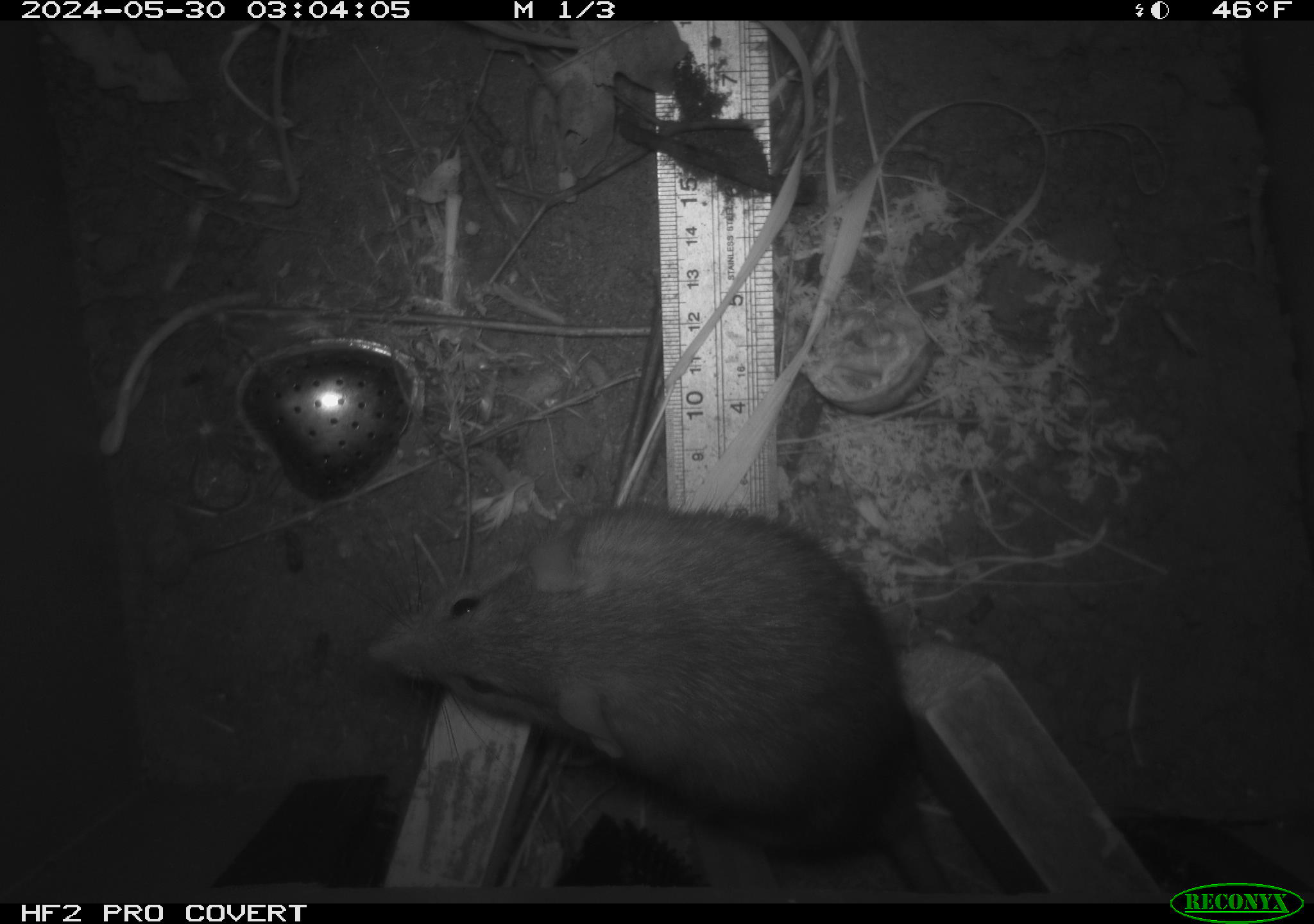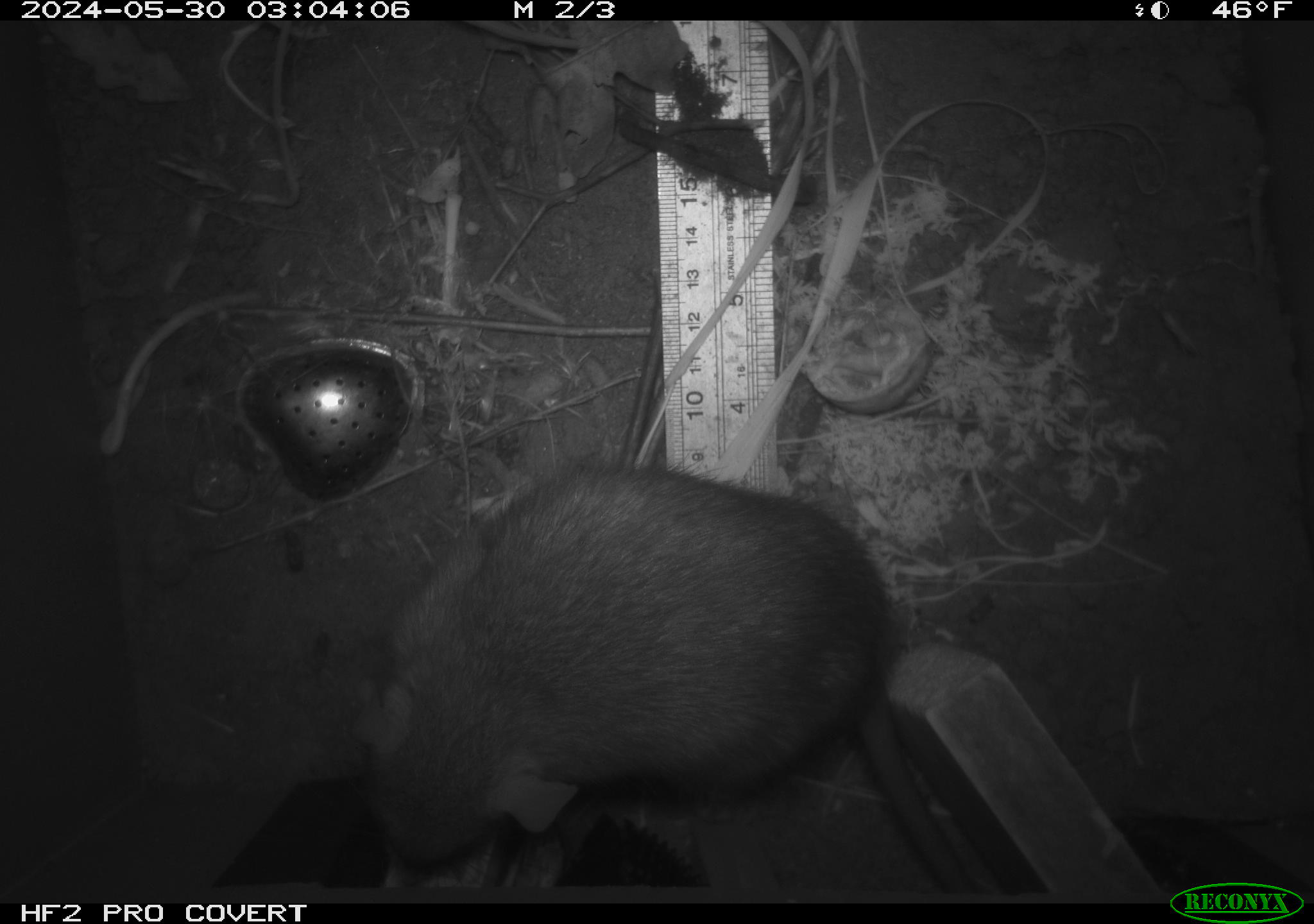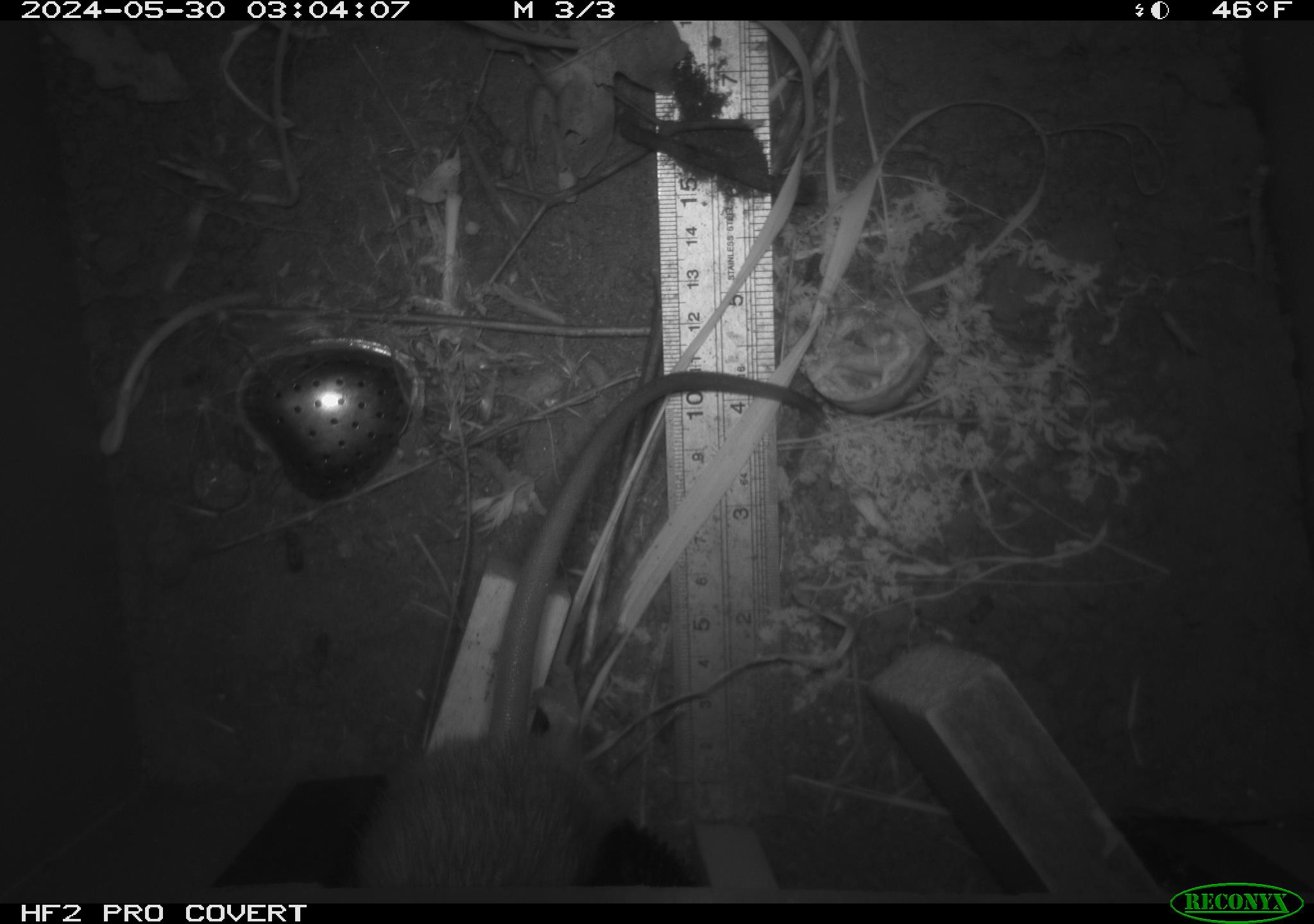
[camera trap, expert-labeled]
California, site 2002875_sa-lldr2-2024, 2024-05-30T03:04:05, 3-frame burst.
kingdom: Animalia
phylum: Chordata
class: Mammalia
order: Rodentia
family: Muridae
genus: Rattus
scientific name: Rattus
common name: rat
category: rattus species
Rattus species (rat) (Rattus).